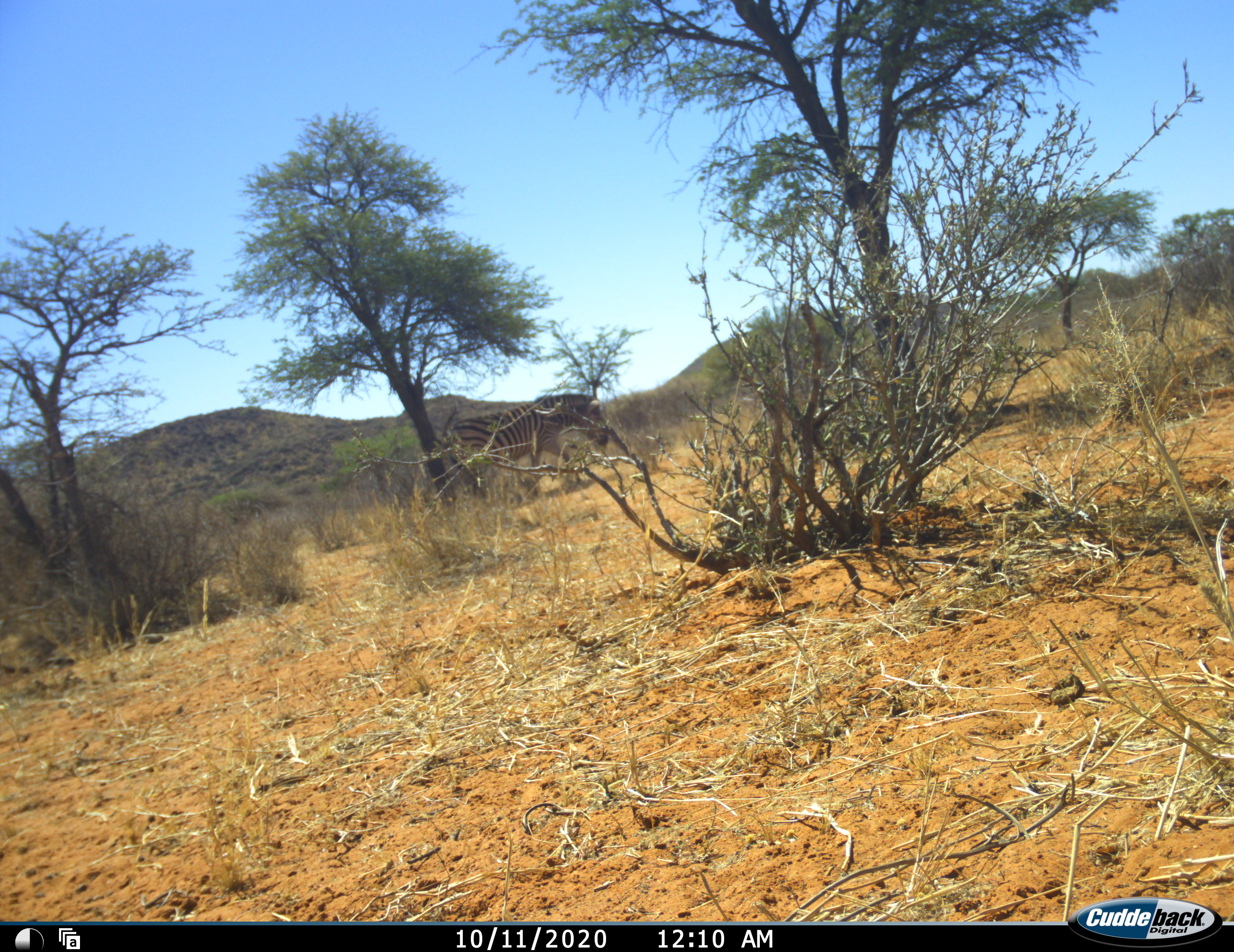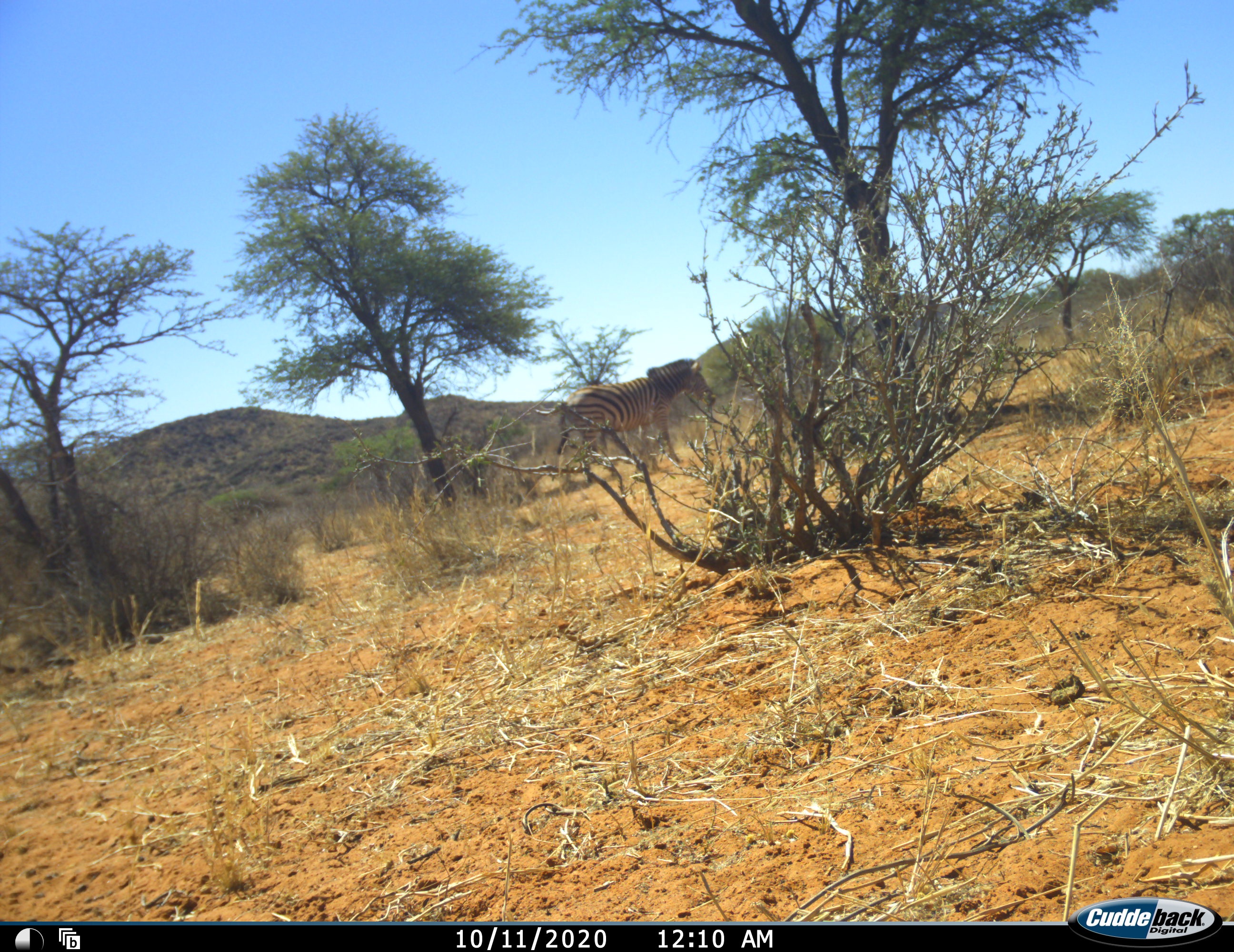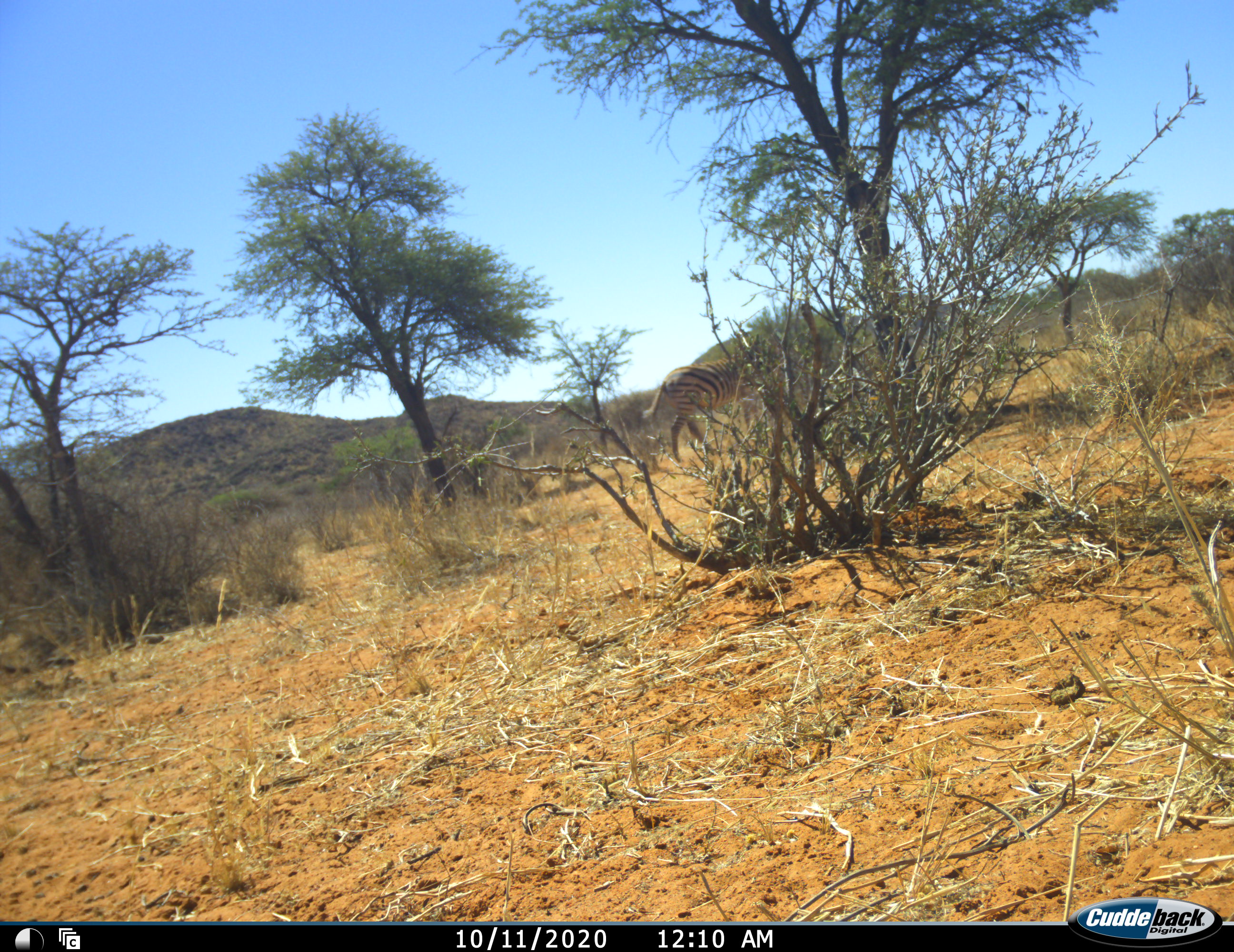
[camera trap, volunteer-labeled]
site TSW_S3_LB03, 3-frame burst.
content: unidentified animal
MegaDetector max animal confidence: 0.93